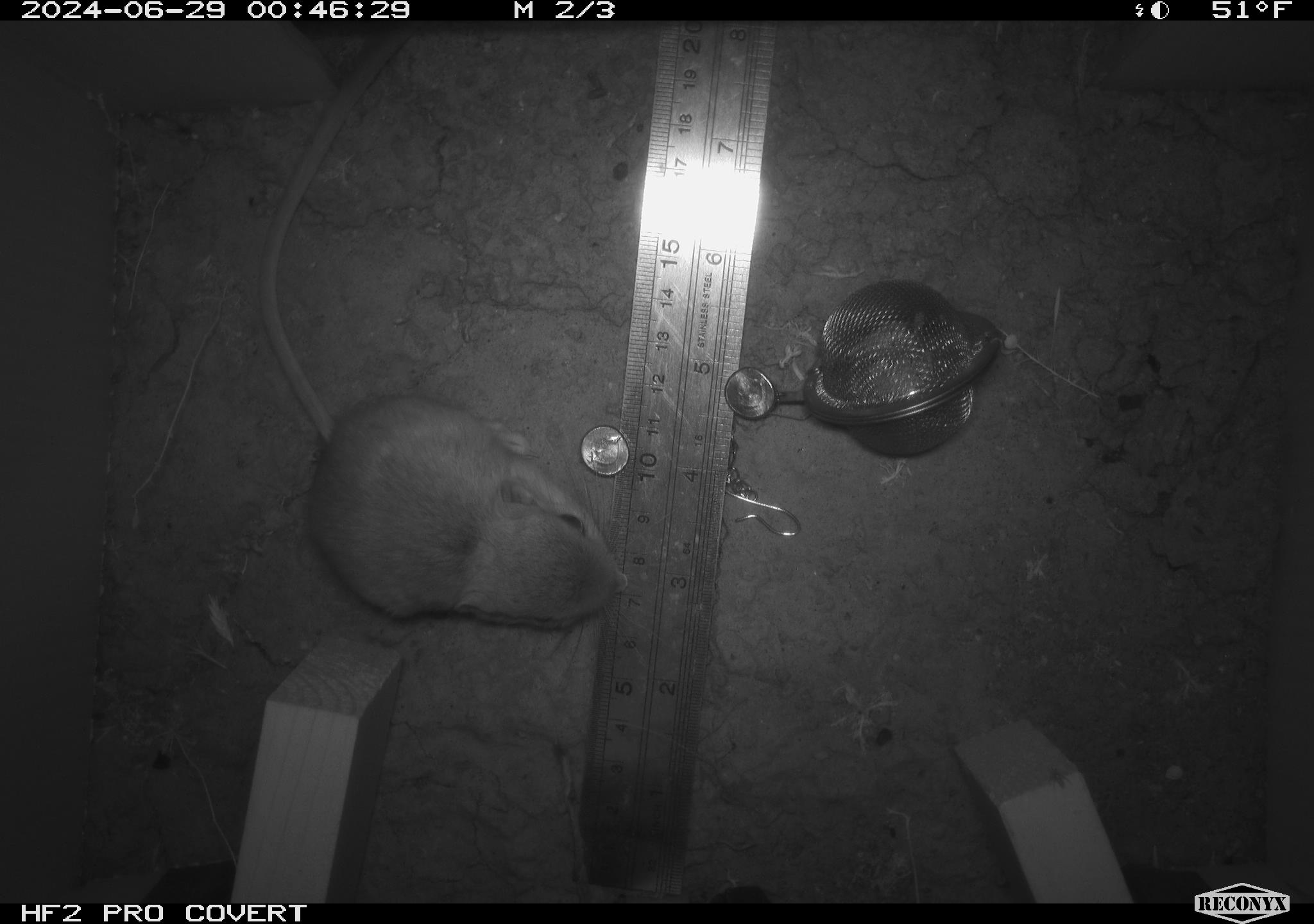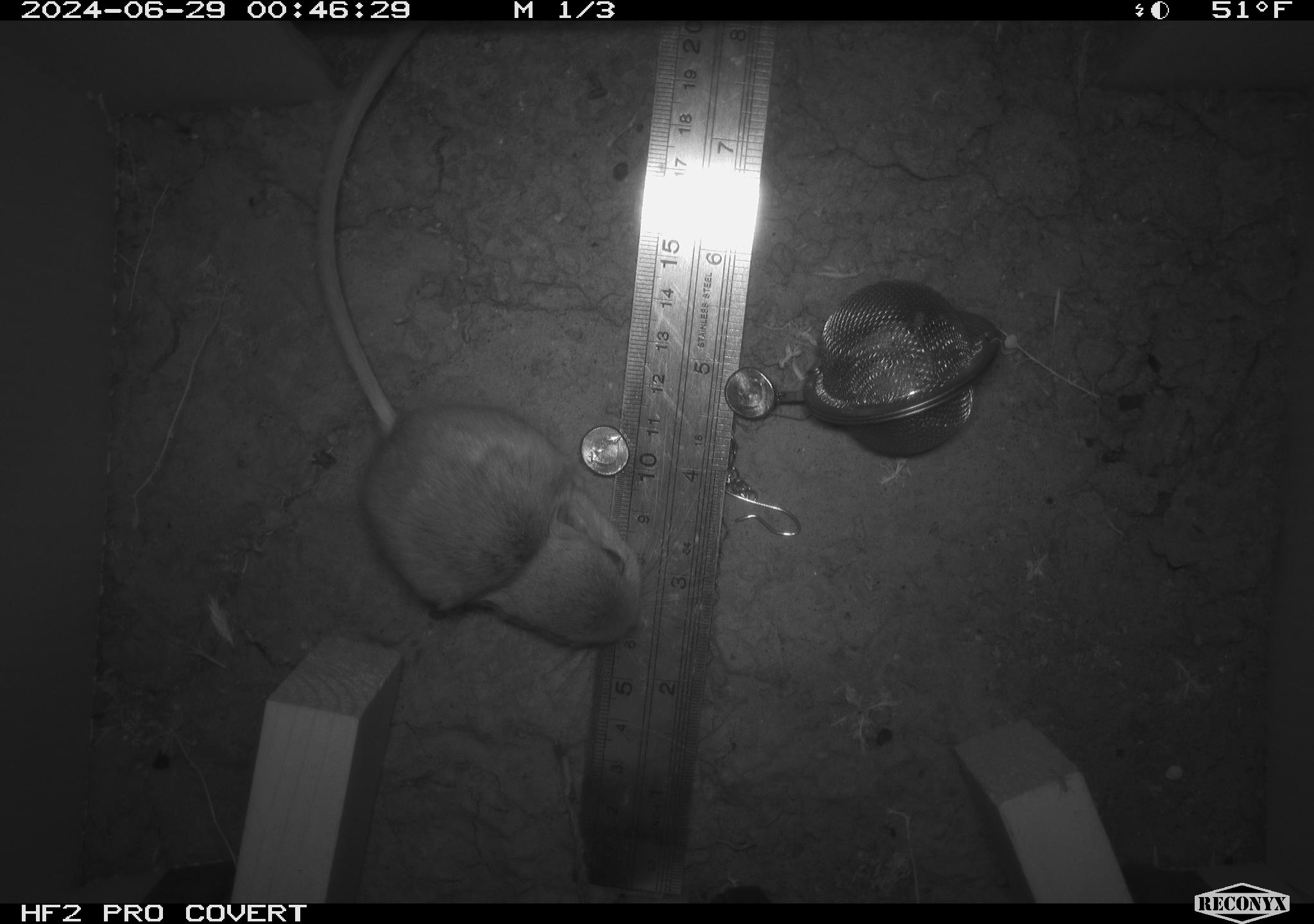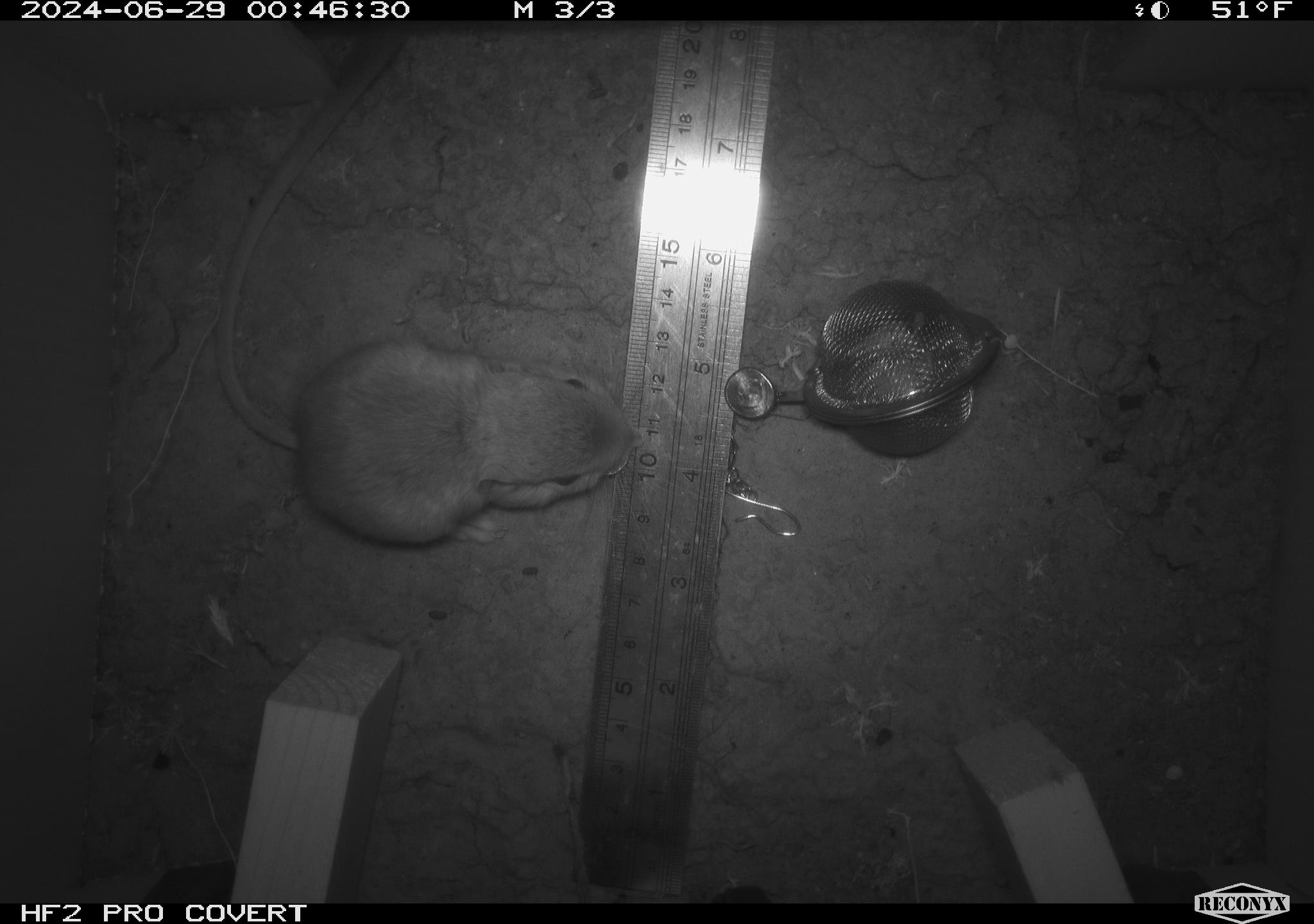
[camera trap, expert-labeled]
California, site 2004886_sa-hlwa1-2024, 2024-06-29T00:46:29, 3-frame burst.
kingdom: Animalia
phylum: Chordata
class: Mammalia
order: Rodentia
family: Heteromyidae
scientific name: Heteromyidae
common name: kangaroo rats and pocket mice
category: heteromyidae family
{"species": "heteromyidae family (kangaroo rats and pocket mice) (Heteromyidae)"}